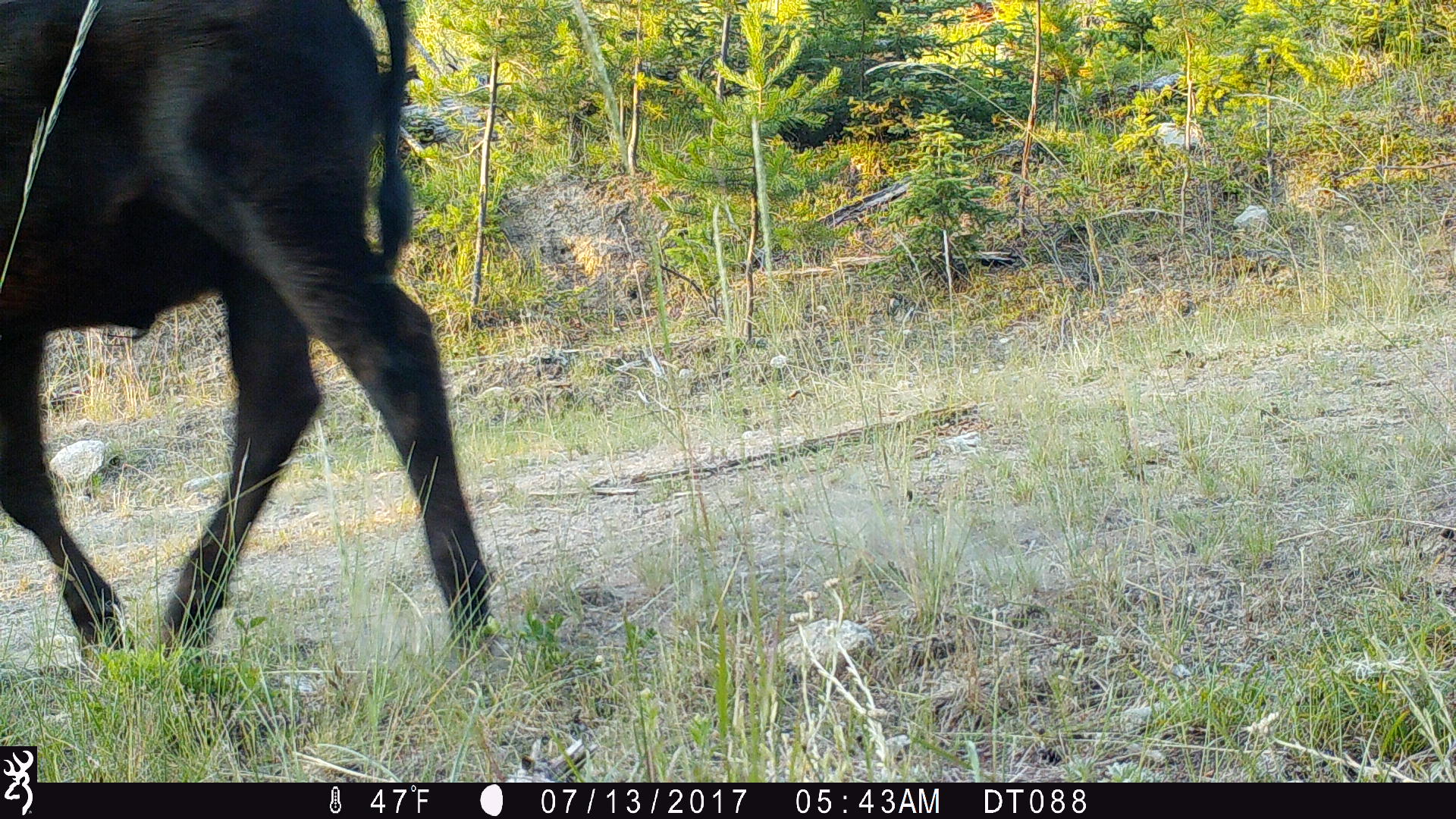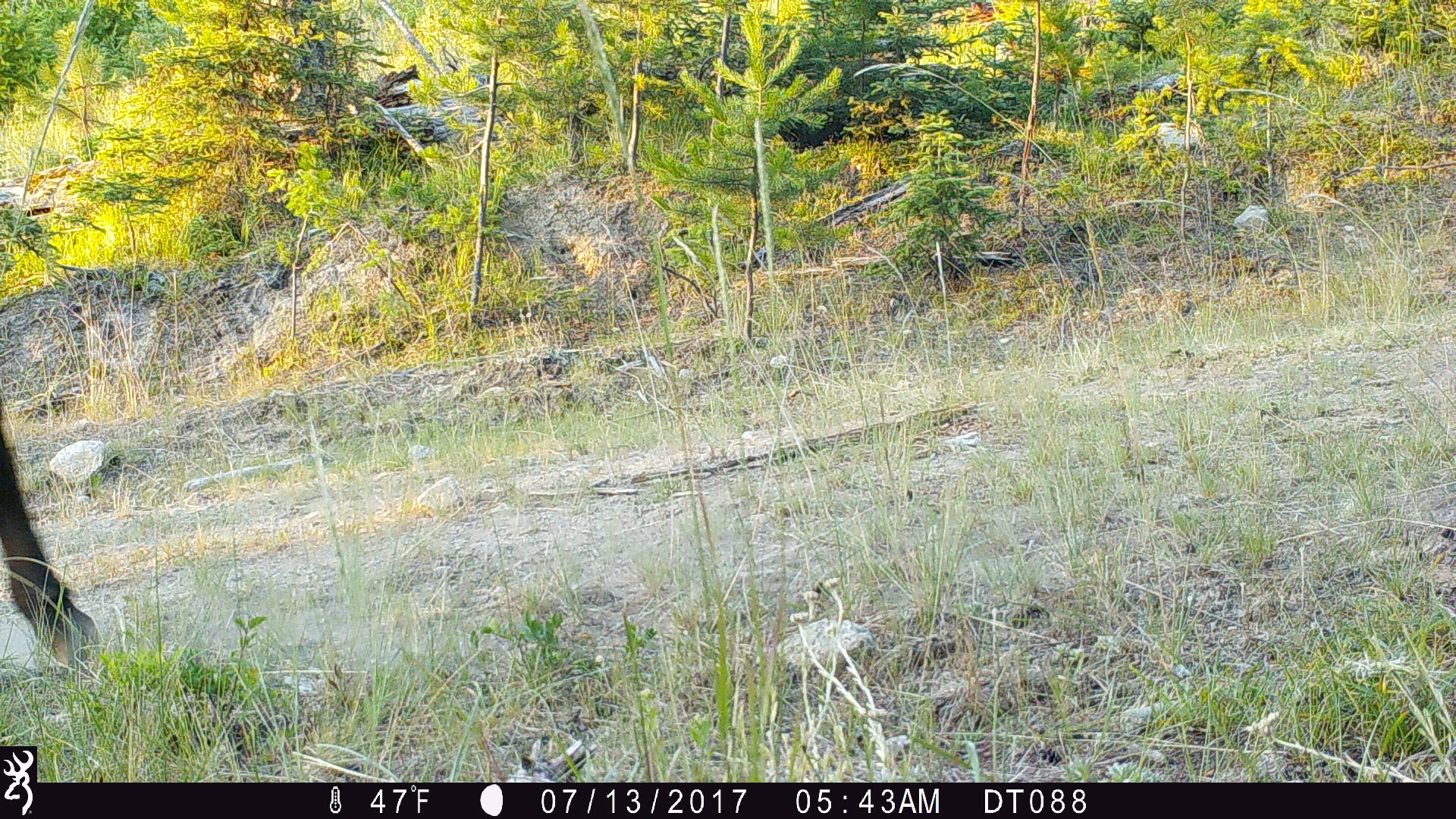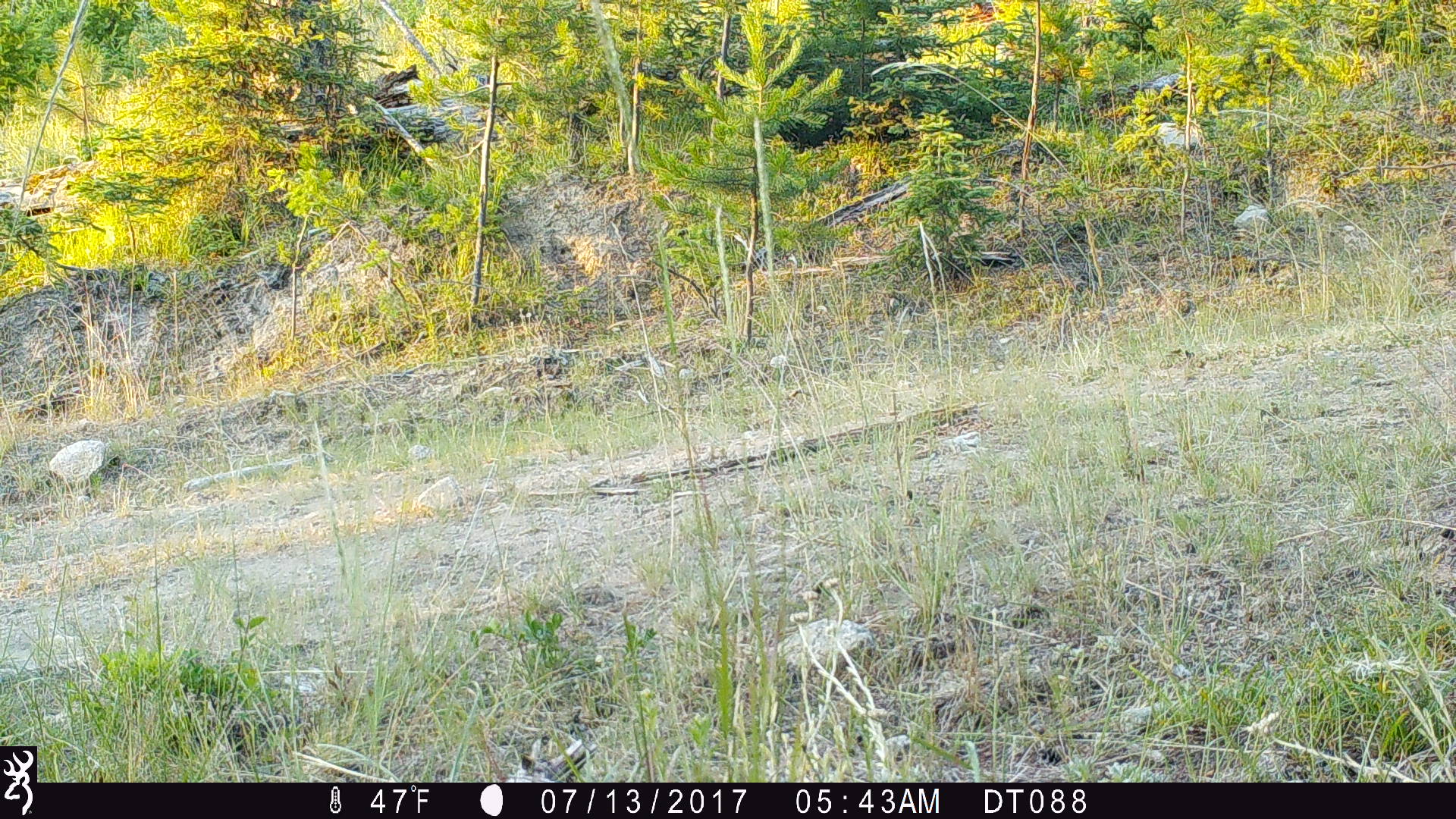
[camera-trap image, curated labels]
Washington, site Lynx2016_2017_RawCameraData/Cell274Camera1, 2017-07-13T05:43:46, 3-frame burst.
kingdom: Animalia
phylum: Chordata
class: Mammalia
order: Artiodactyla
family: Bovidae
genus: Bos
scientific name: Bos taurus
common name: domestic cattle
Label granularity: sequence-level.